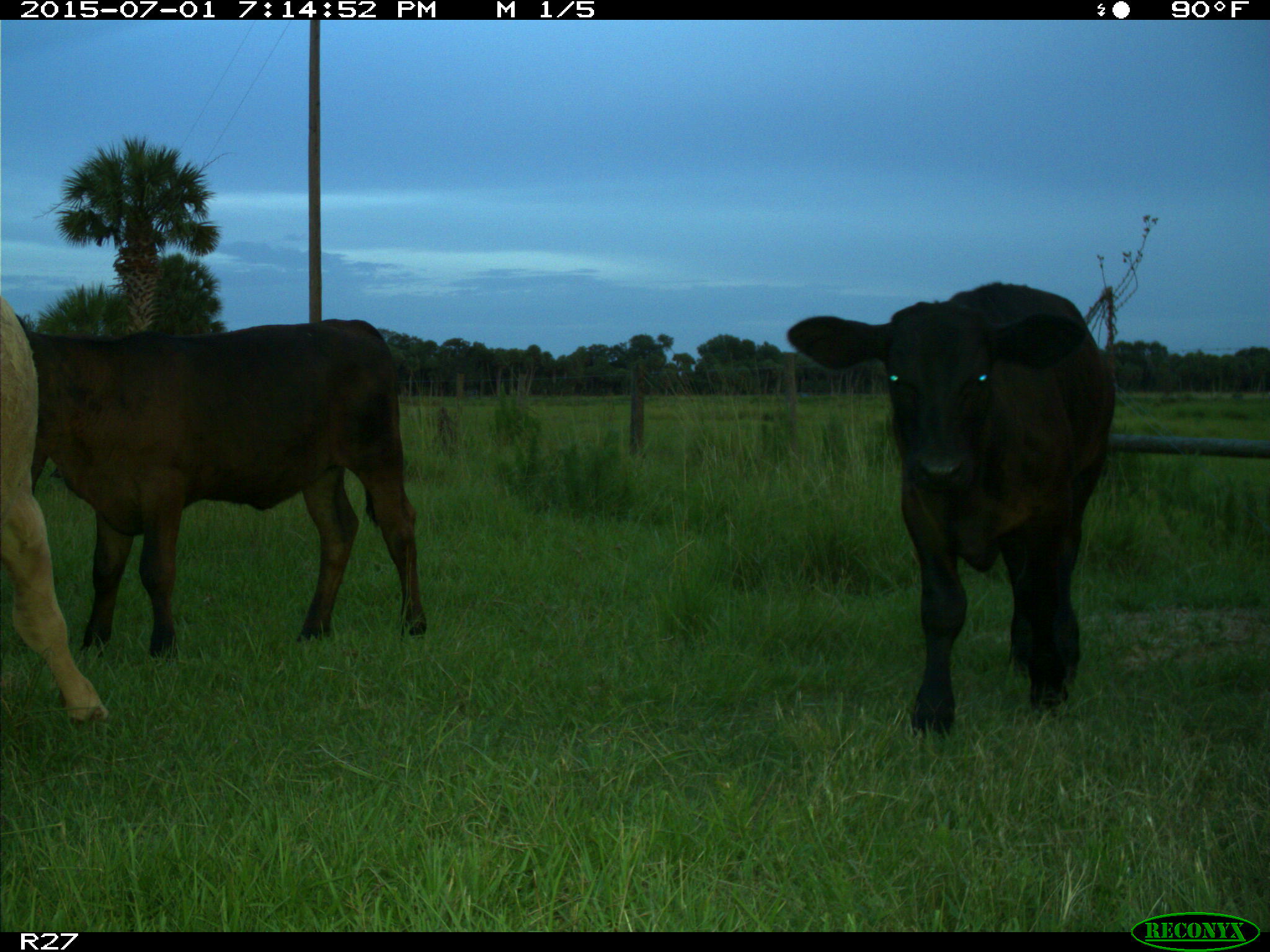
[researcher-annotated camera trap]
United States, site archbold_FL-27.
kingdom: Animalia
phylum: Chordata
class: Mammalia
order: Artiodactyla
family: Bovidae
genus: Bos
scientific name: Bos taurus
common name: domestic cow